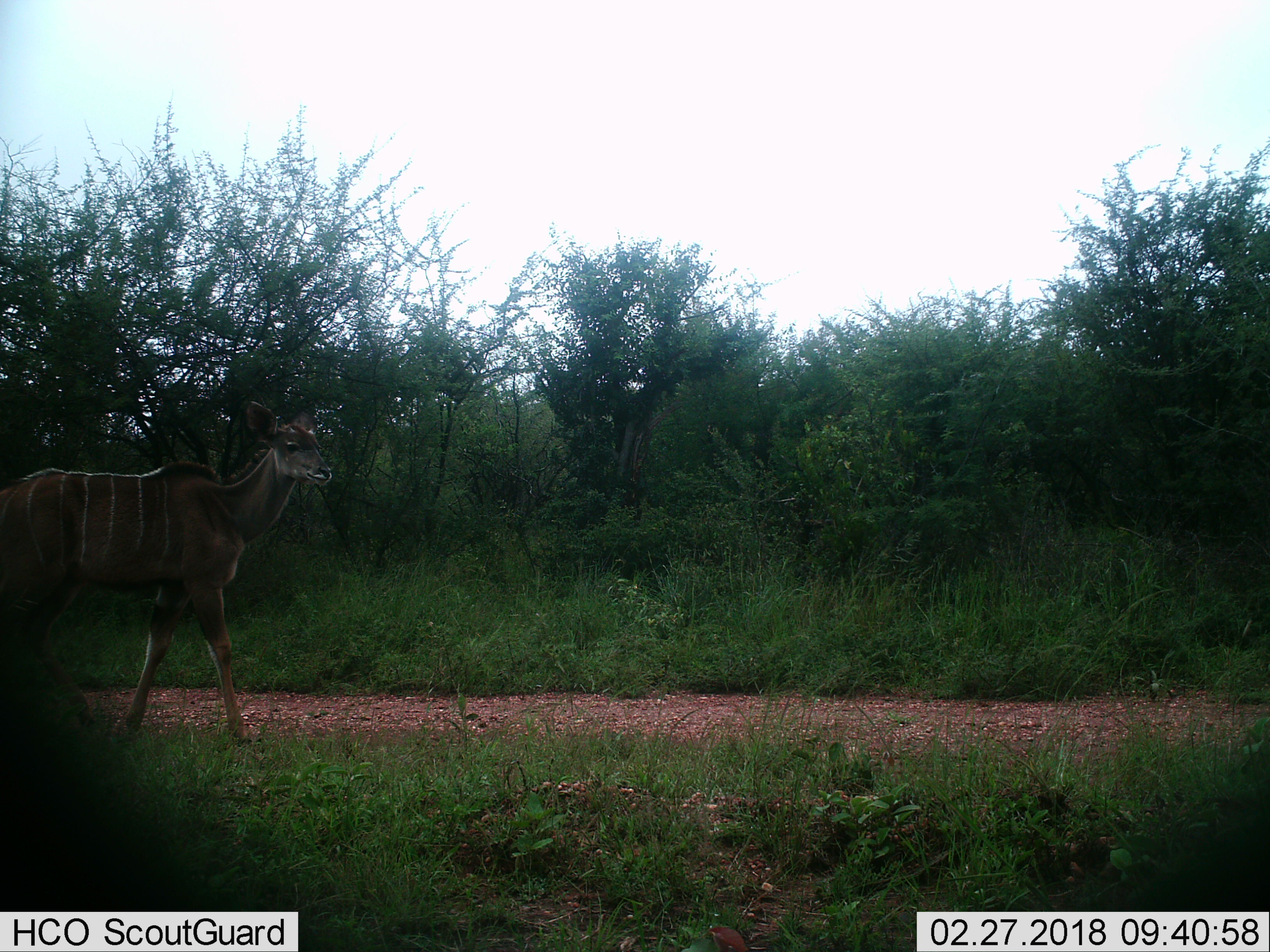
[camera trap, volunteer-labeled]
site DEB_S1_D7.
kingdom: Animalia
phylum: Chordata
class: Mammalia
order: Artiodactyla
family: Bovidae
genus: Tragelaphus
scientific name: Tragelaphus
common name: kudu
Kudu (Tragelaphus), count 1. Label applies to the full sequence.